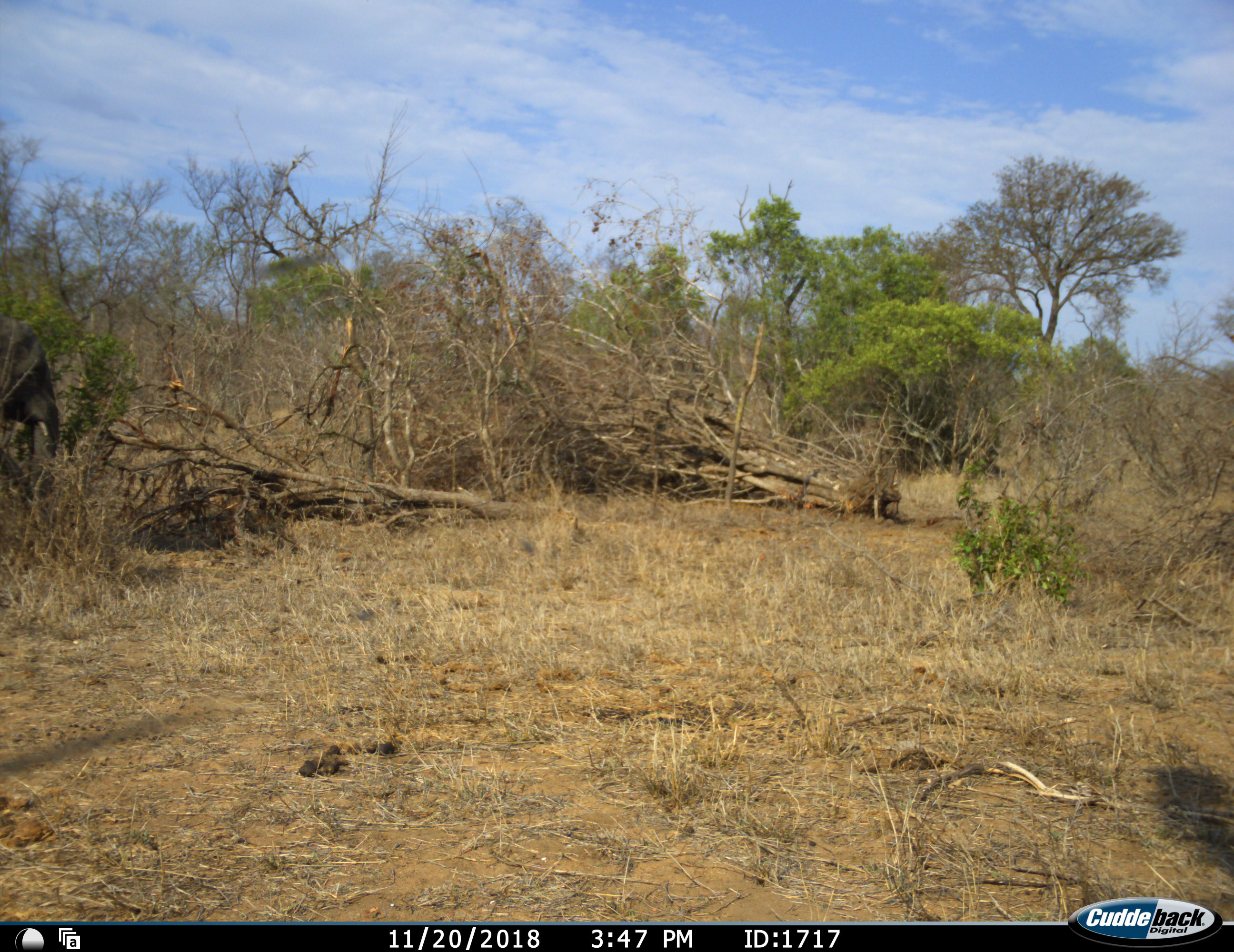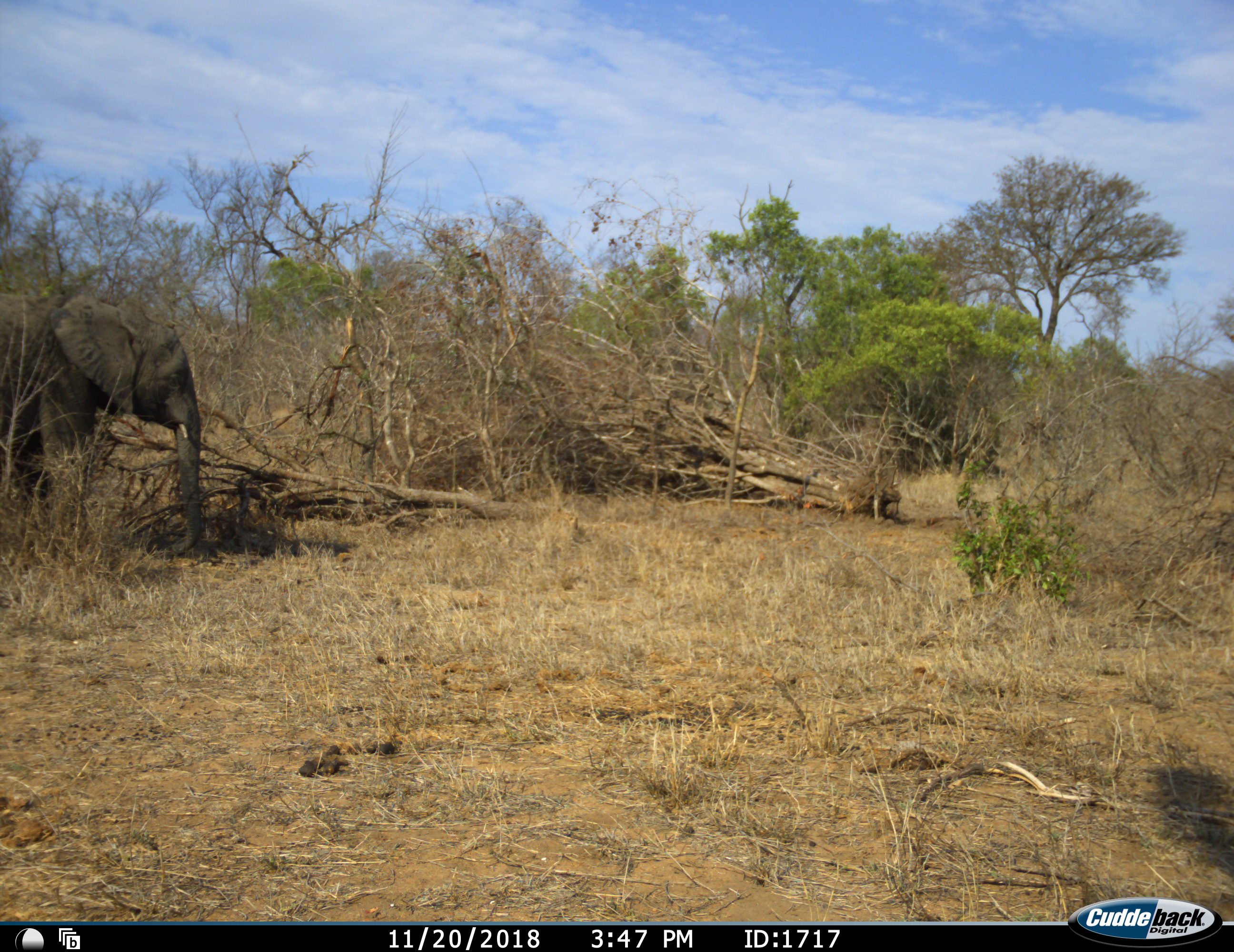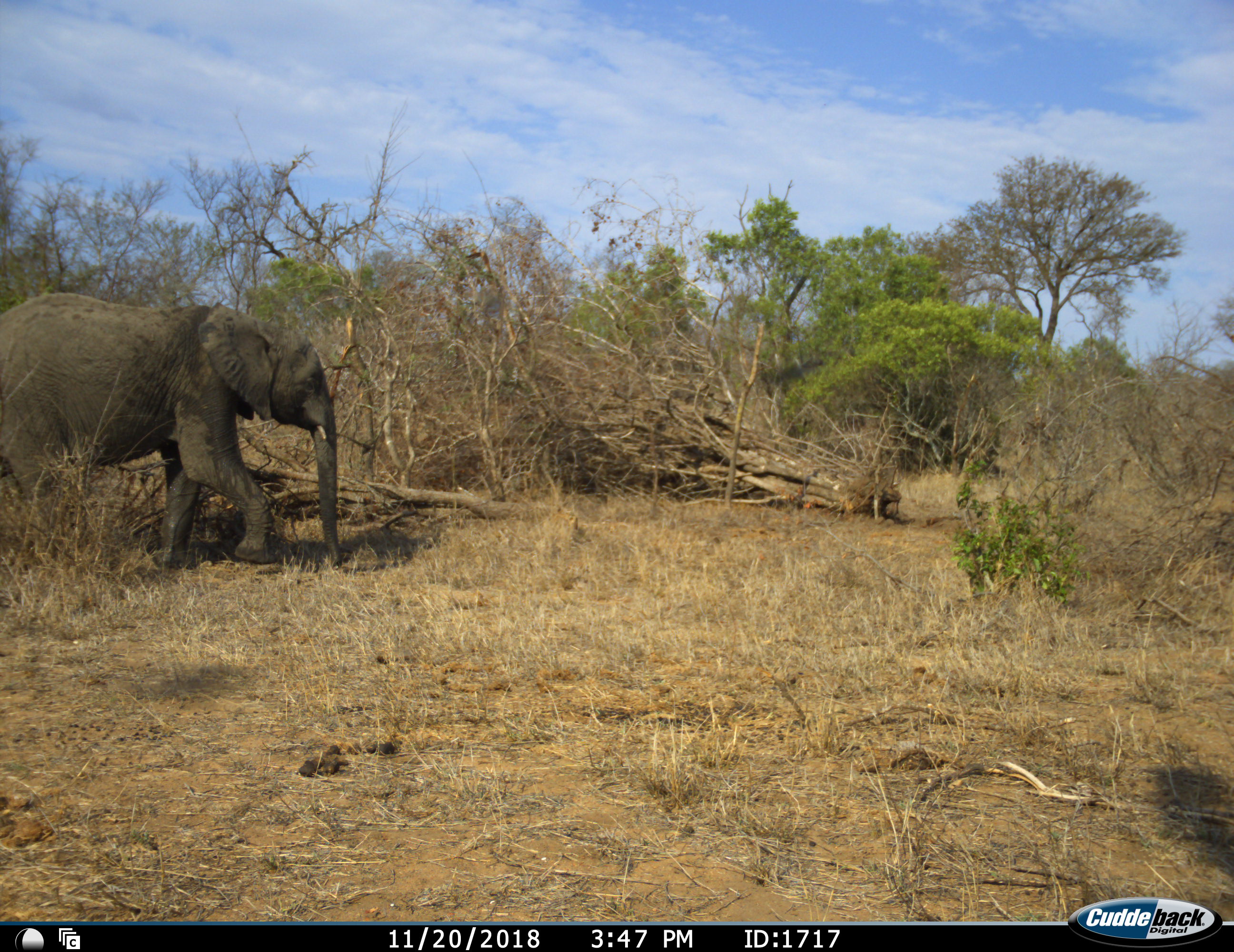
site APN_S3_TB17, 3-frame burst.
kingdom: Animalia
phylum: Chordata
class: Mammalia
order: Proboscidea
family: Elephantidae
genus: Loxodonta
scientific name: Loxodonta africana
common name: african bush elephant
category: elephant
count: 1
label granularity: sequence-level